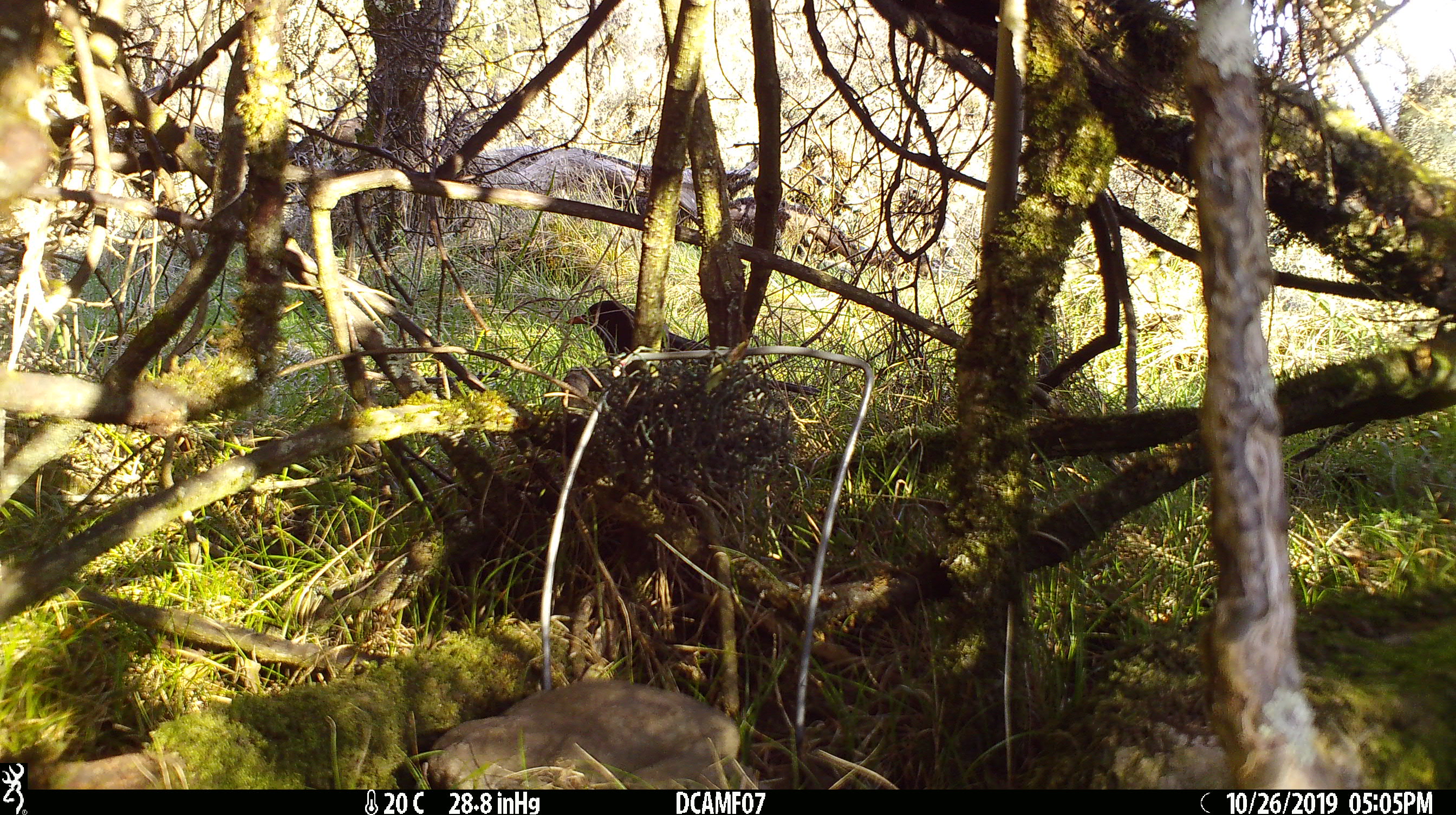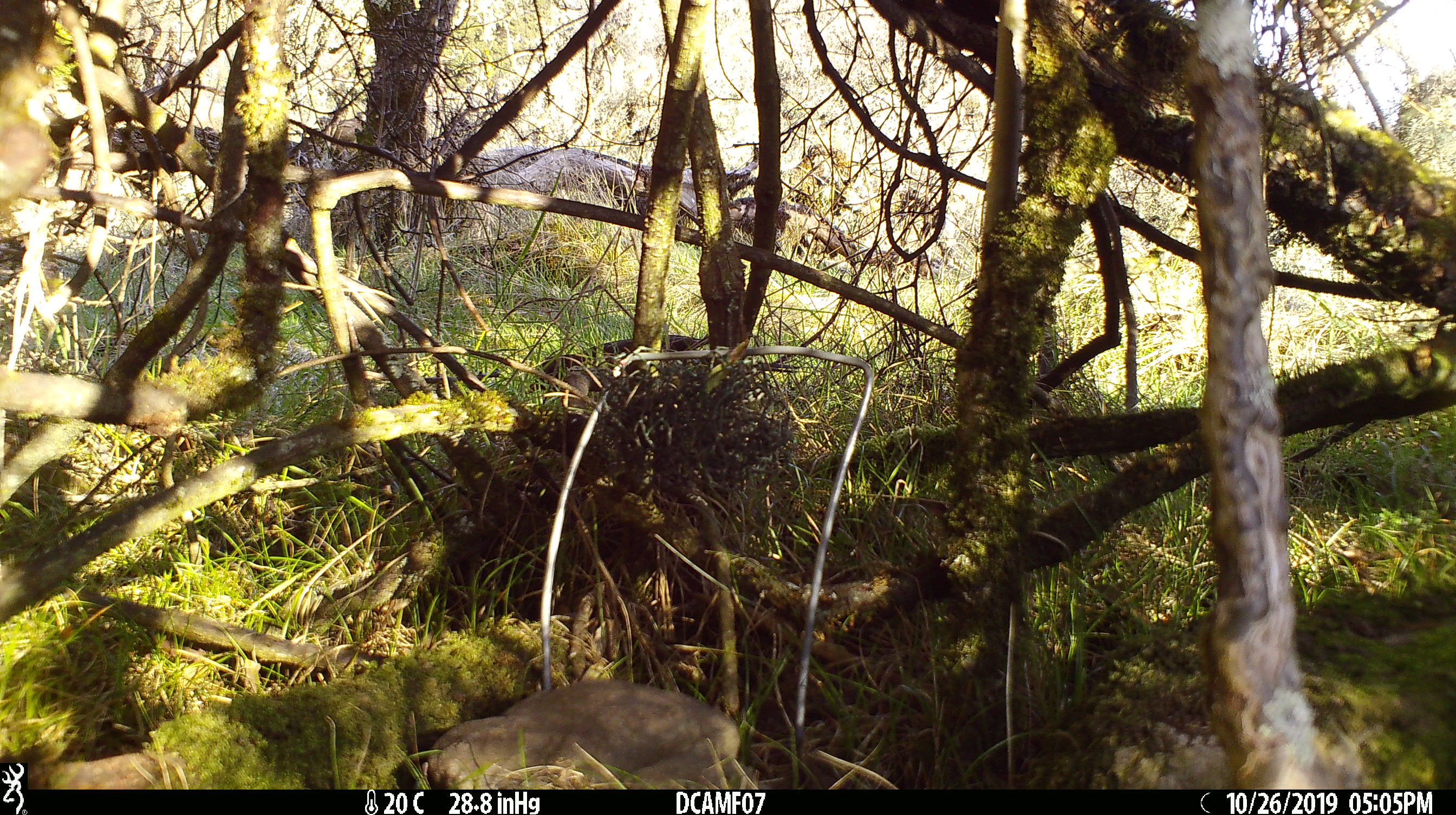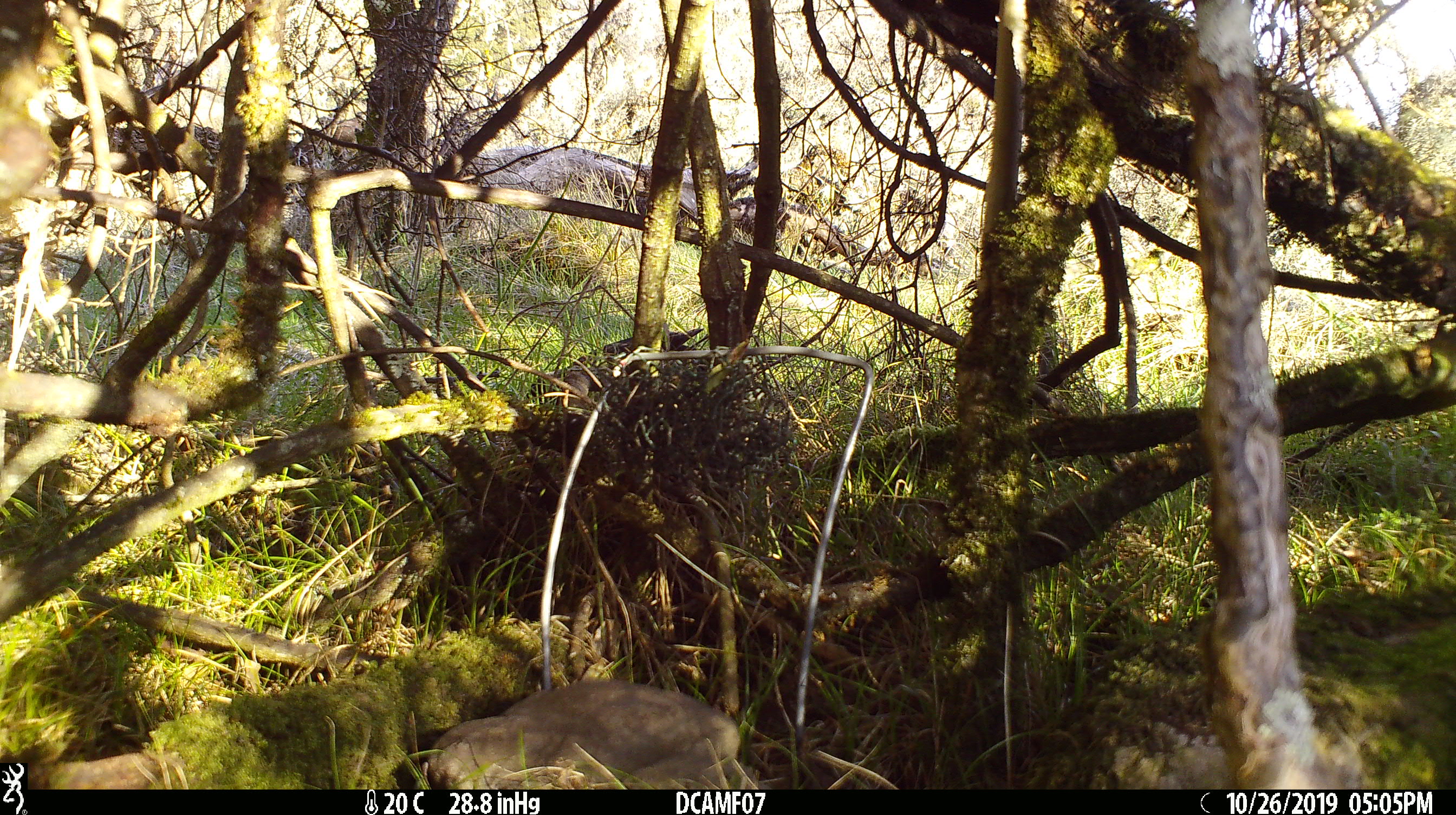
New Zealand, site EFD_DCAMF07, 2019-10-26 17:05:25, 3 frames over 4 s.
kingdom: Animalia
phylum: Chordata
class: Aves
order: Passeriformes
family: Turdidae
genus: Turdus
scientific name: Turdus merula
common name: eurasian blackbird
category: blackbird